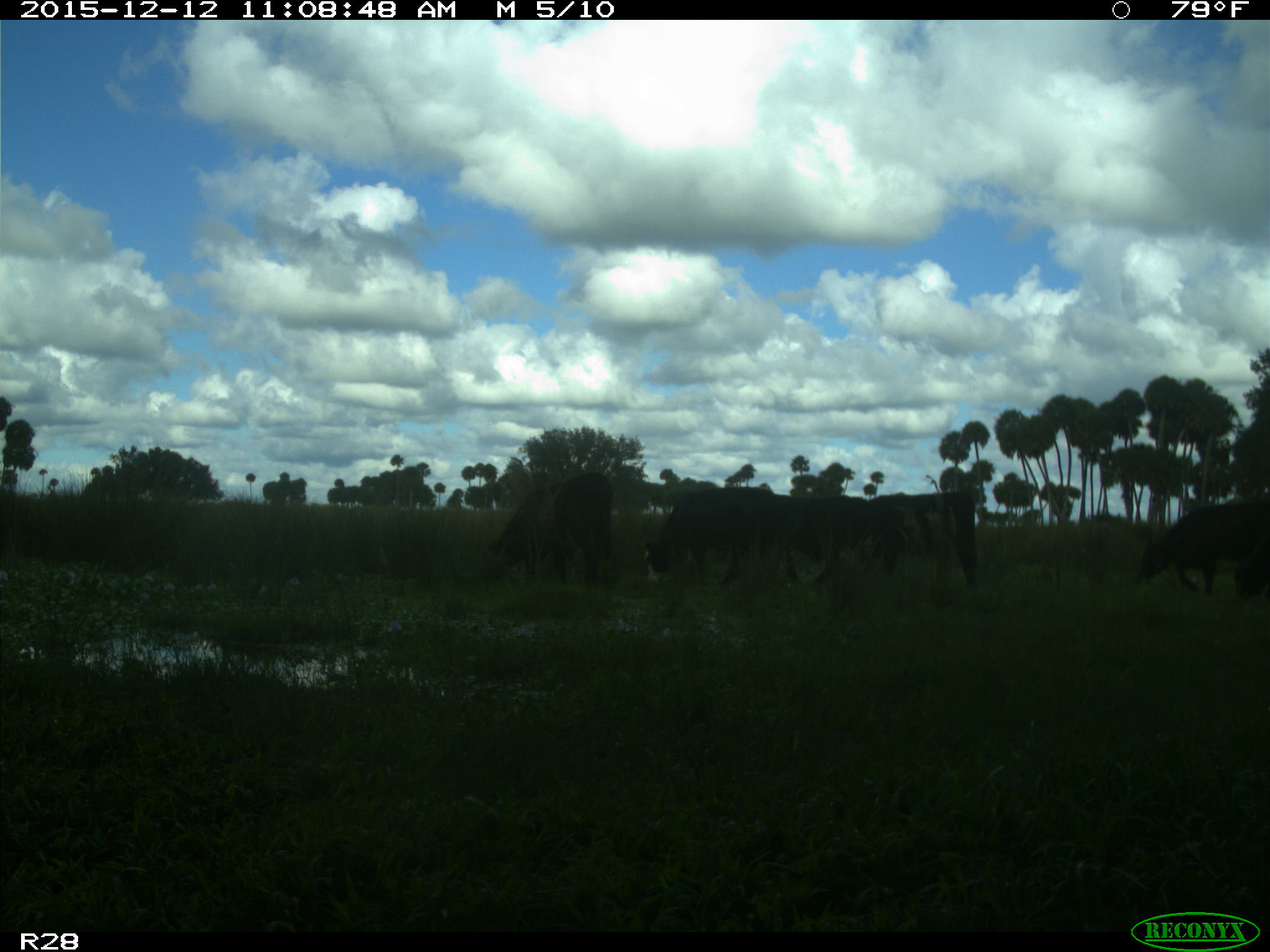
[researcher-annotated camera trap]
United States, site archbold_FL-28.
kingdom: Animalia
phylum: Chordata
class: Mammalia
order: Artiodactyla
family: Bovidae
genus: Bos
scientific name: Bos taurus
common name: domestic cow